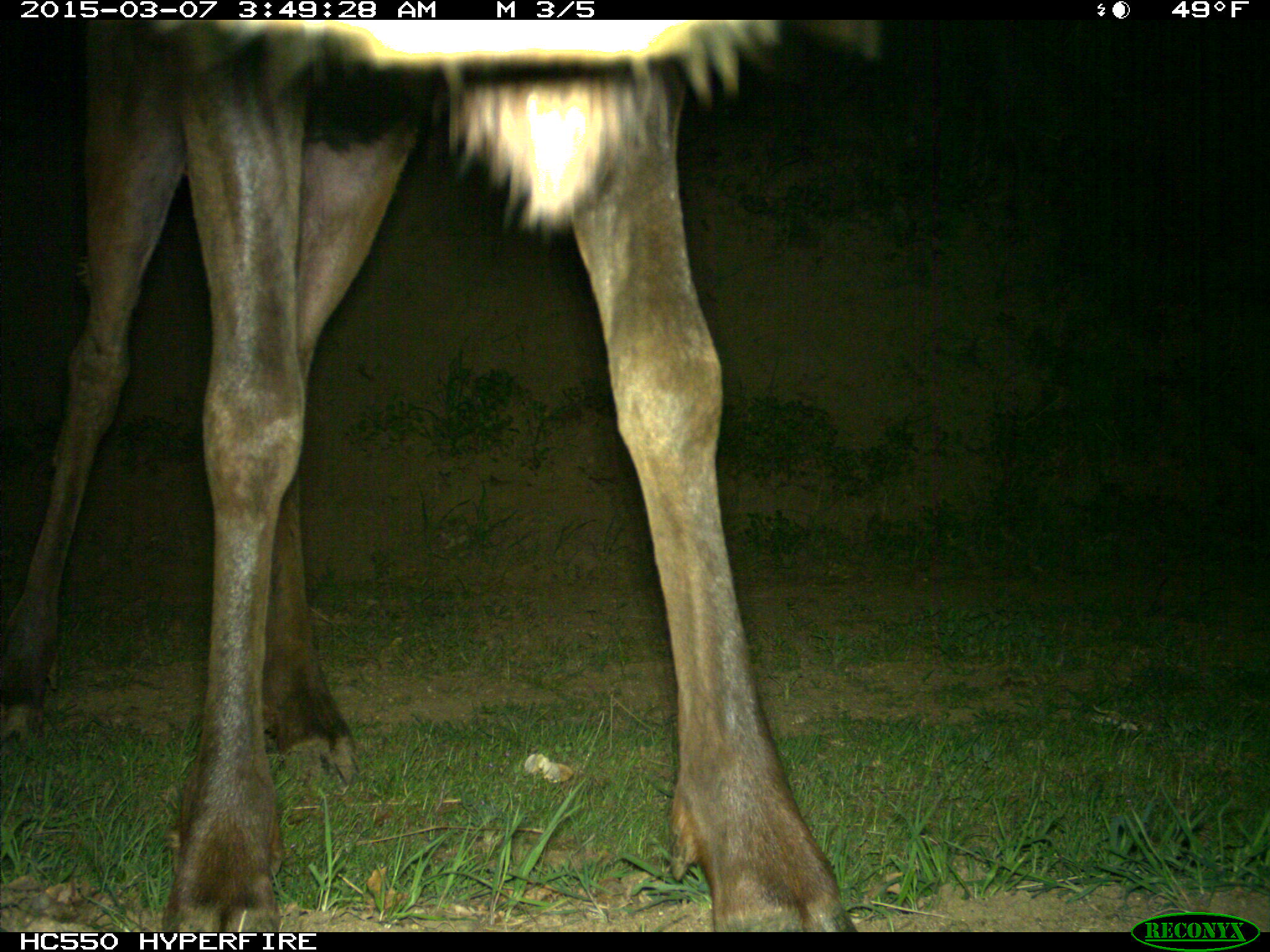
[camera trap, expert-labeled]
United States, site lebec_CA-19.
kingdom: Animalia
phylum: Chordata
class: Mammalia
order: Artiodactyla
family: Cervidae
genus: Cervus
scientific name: Cervus canadensis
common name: elk